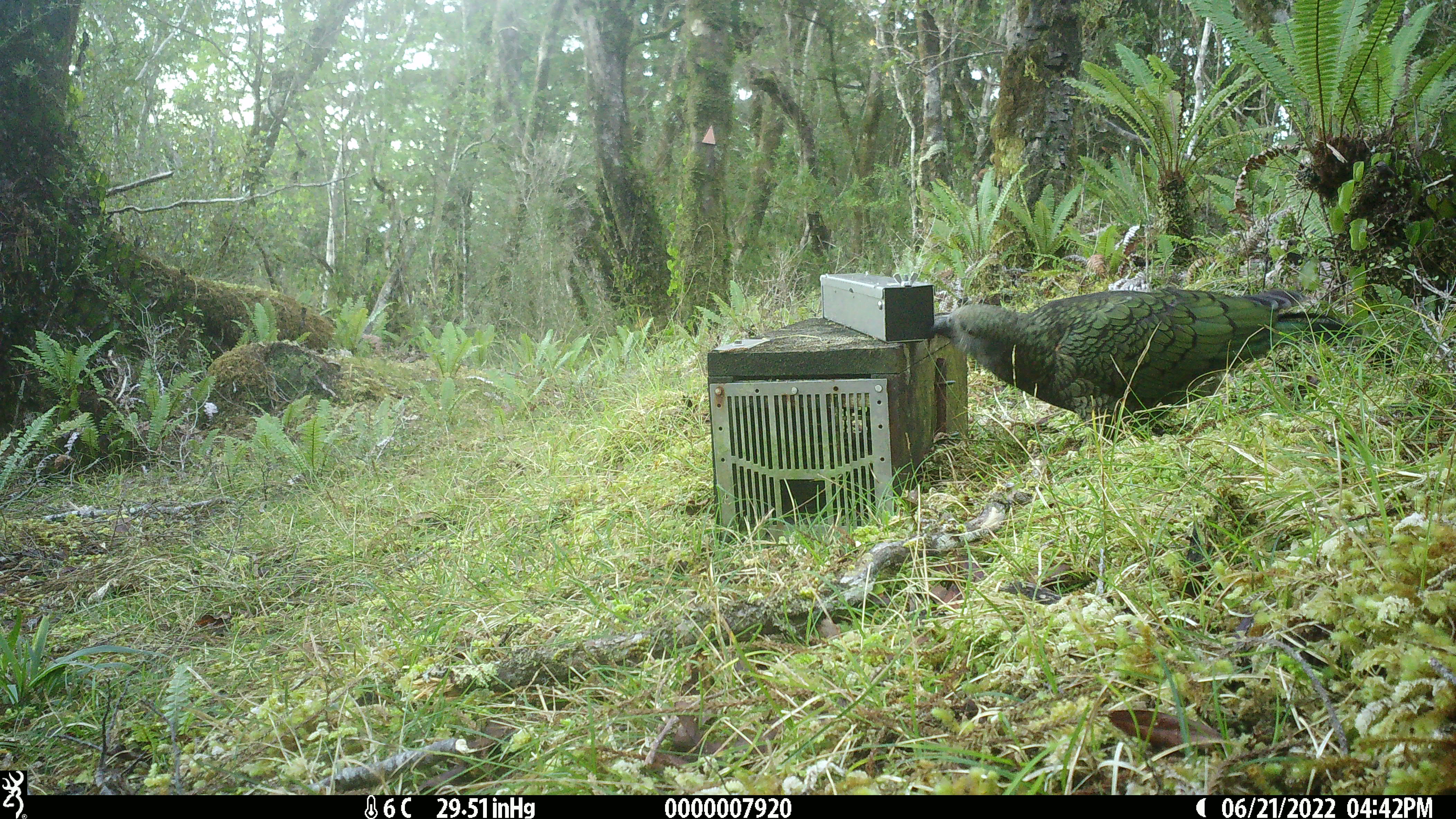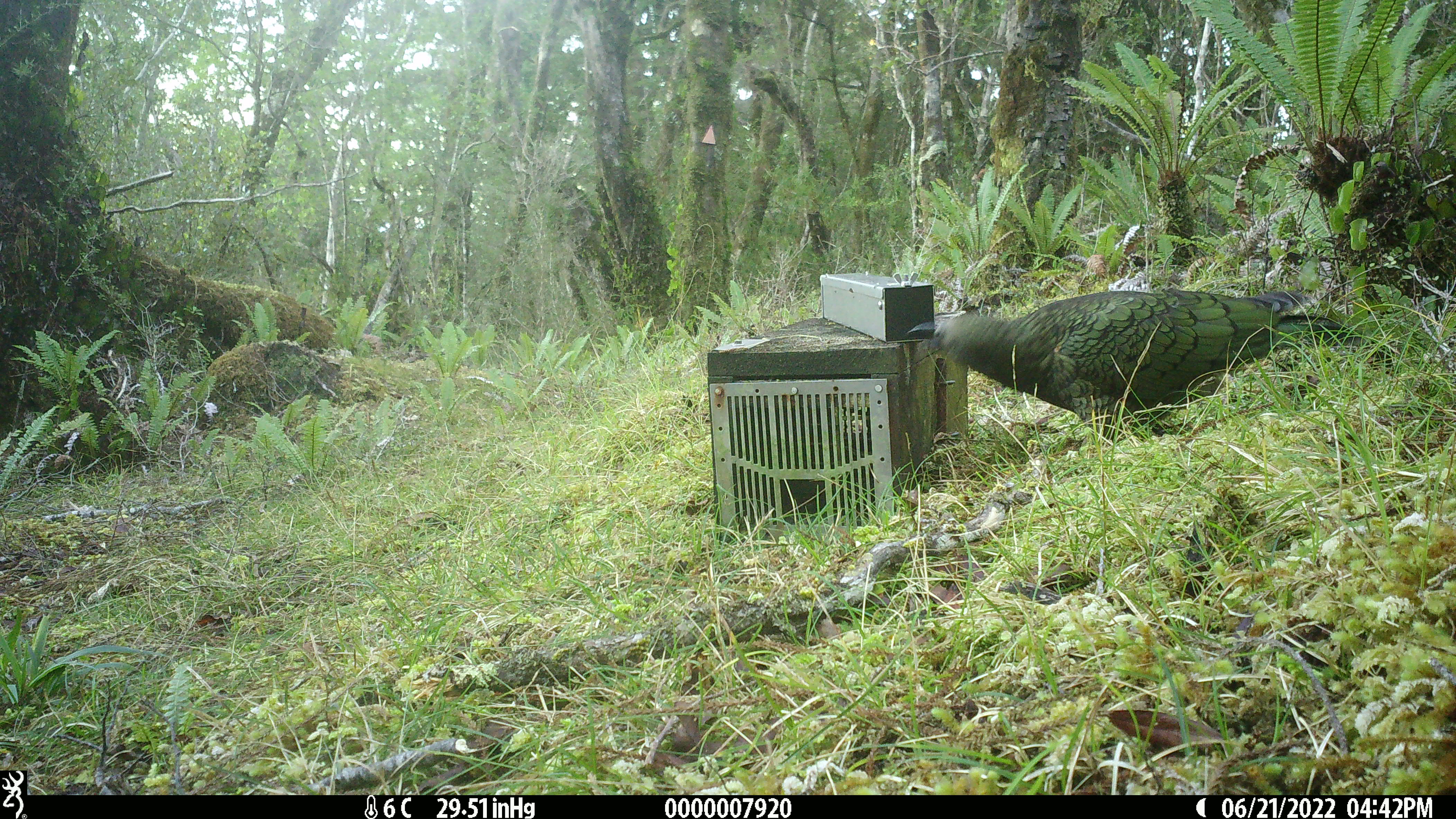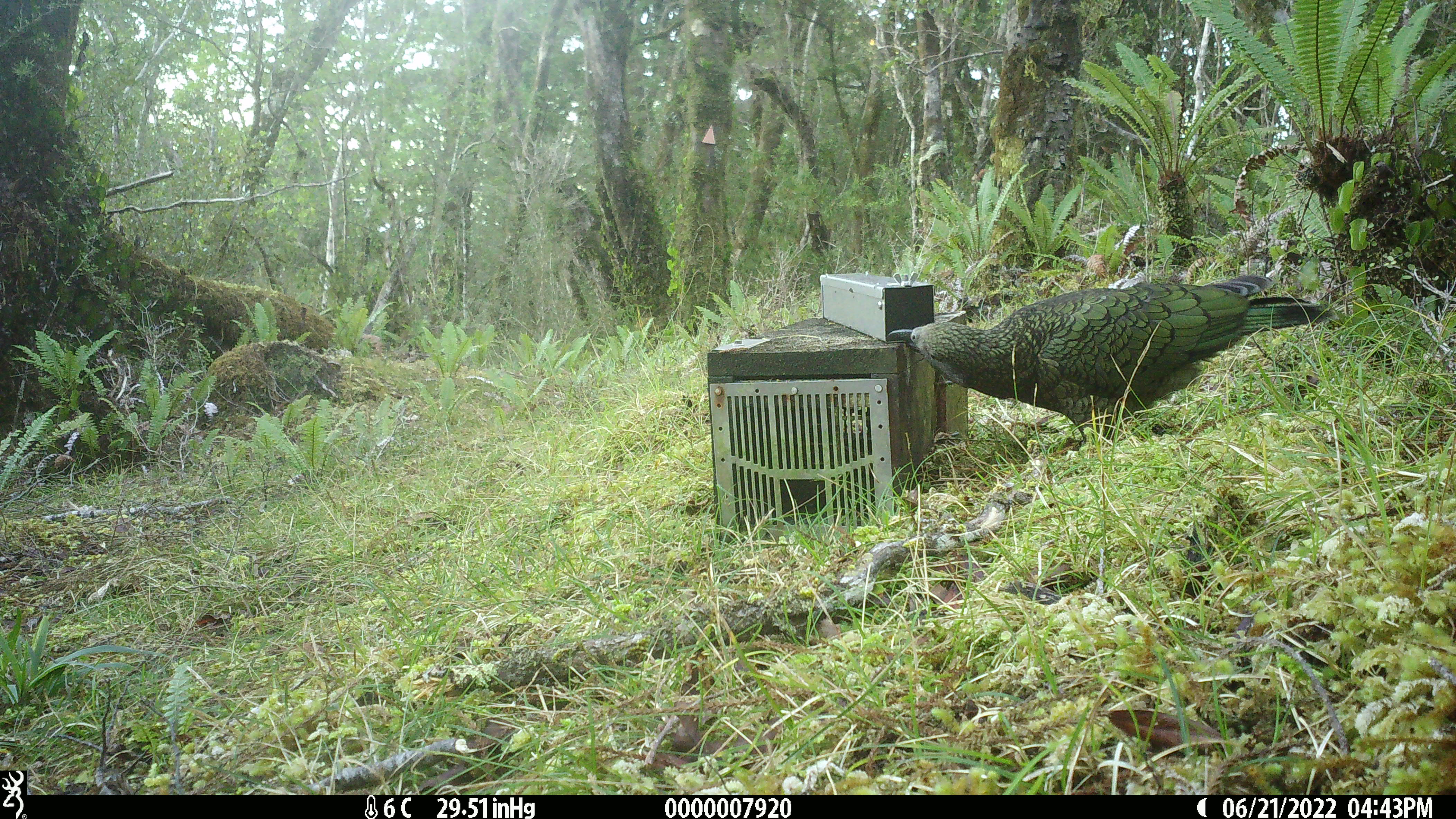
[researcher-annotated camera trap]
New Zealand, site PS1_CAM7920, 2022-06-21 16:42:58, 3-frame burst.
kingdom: Animalia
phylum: Chordata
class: Aves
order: Psittaciformes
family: Strigopidae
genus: Nestor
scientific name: Nestor notabilis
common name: kea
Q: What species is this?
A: Kea (Nestor notabilis).